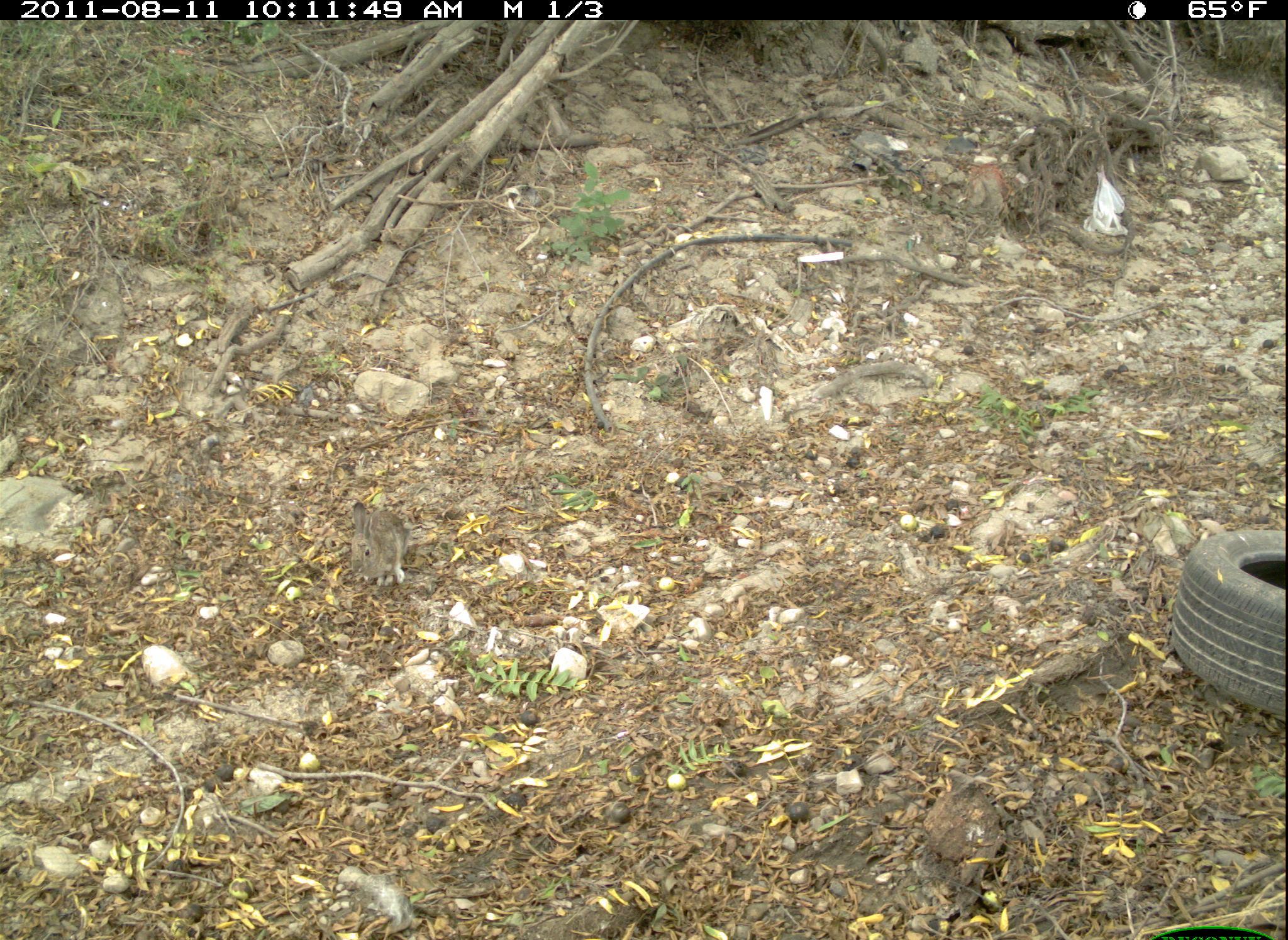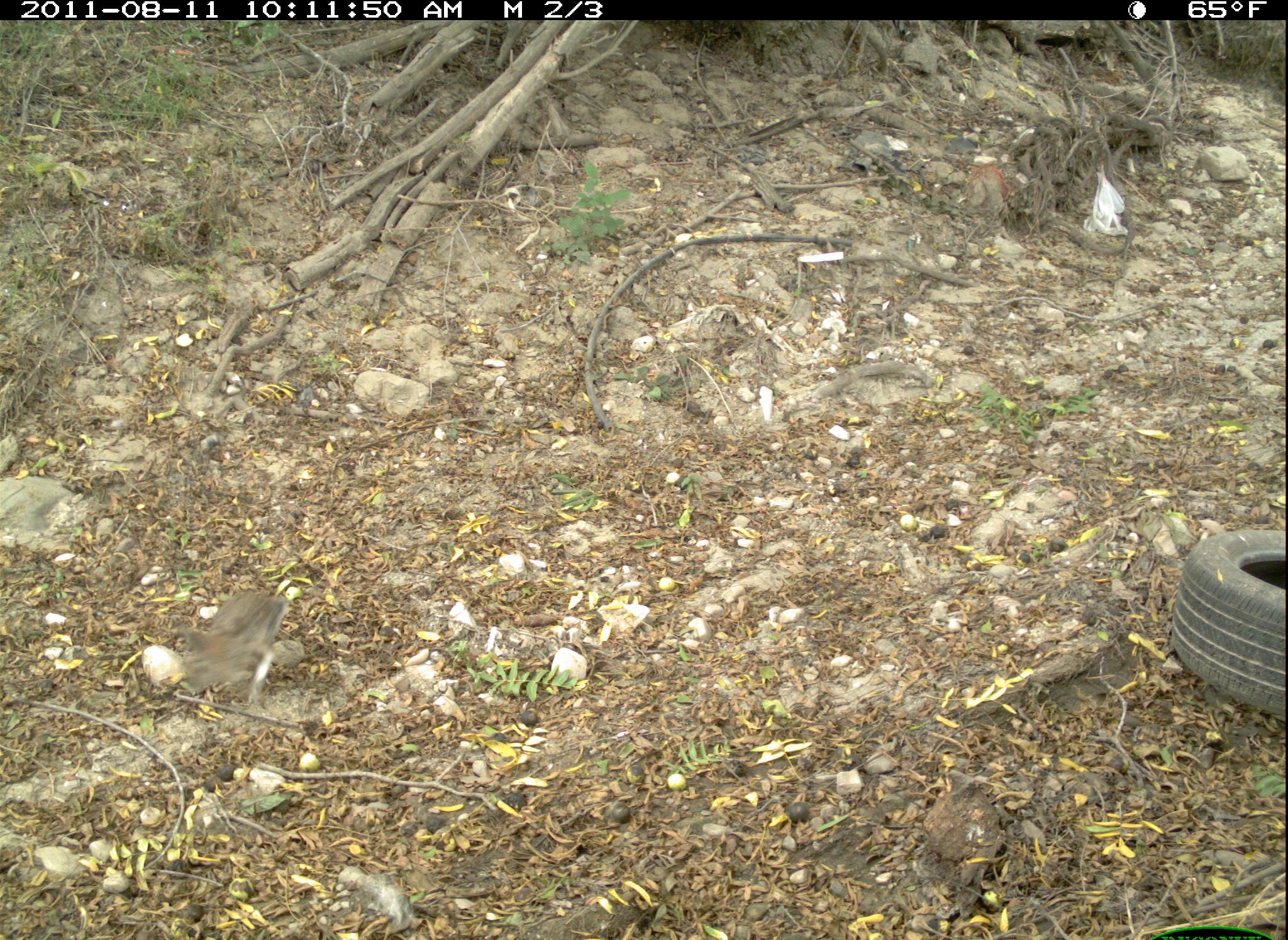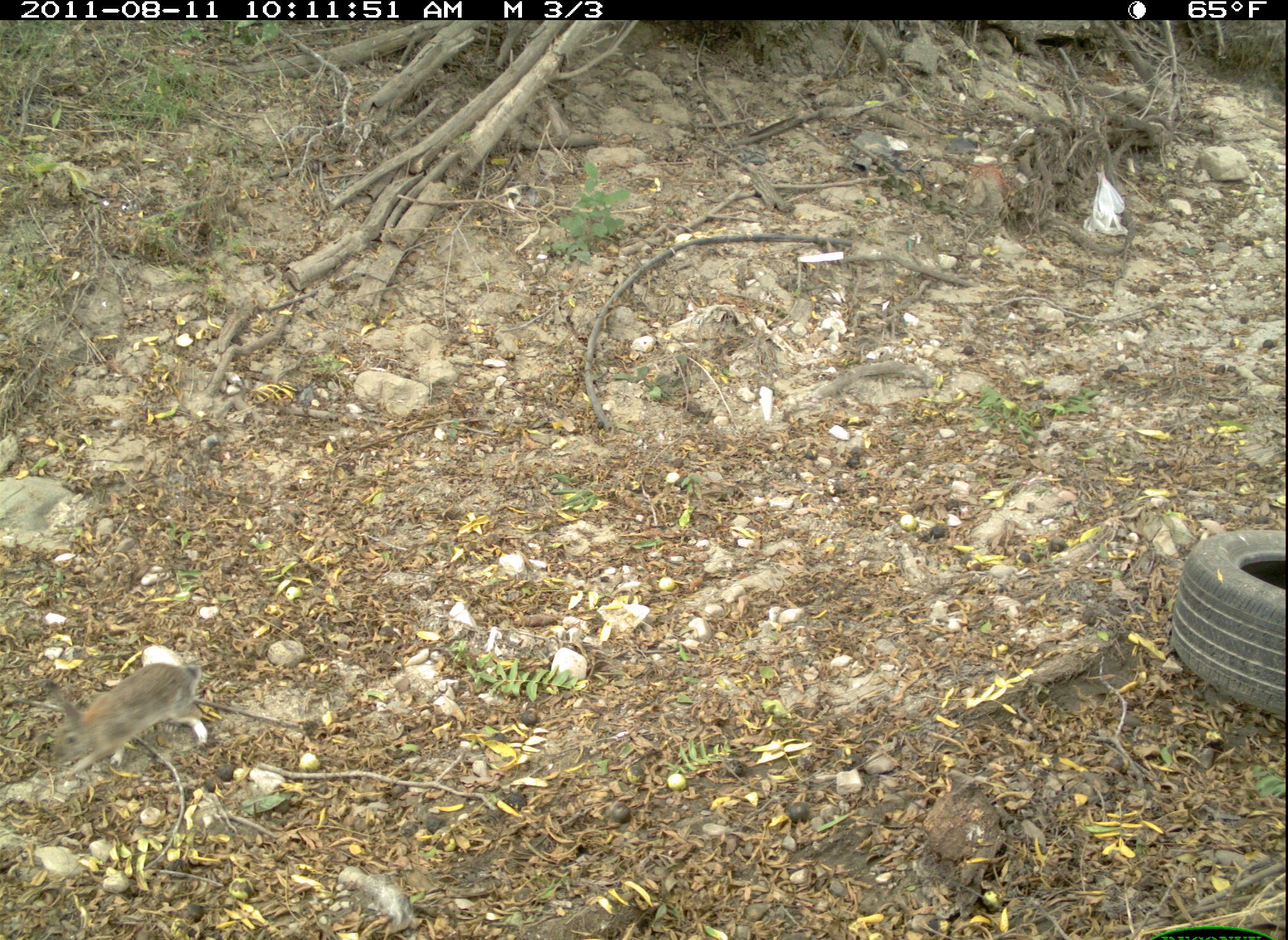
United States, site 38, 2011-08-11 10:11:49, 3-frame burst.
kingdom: Animalia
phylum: Chordata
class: Mammalia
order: Lagomorpha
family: Leporidae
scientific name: Leporidae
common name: rabbits and hares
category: rabbit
Rabbit (rabbits and hares) (Leporidae).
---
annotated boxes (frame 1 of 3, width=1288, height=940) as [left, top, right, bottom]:
rabbit: [343, 493, 423, 601]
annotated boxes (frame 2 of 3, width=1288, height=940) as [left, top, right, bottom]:
rabbit: [172, 585, 299, 717]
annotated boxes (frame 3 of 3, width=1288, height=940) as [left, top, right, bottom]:
rabbit: [40, 660, 214, 784]